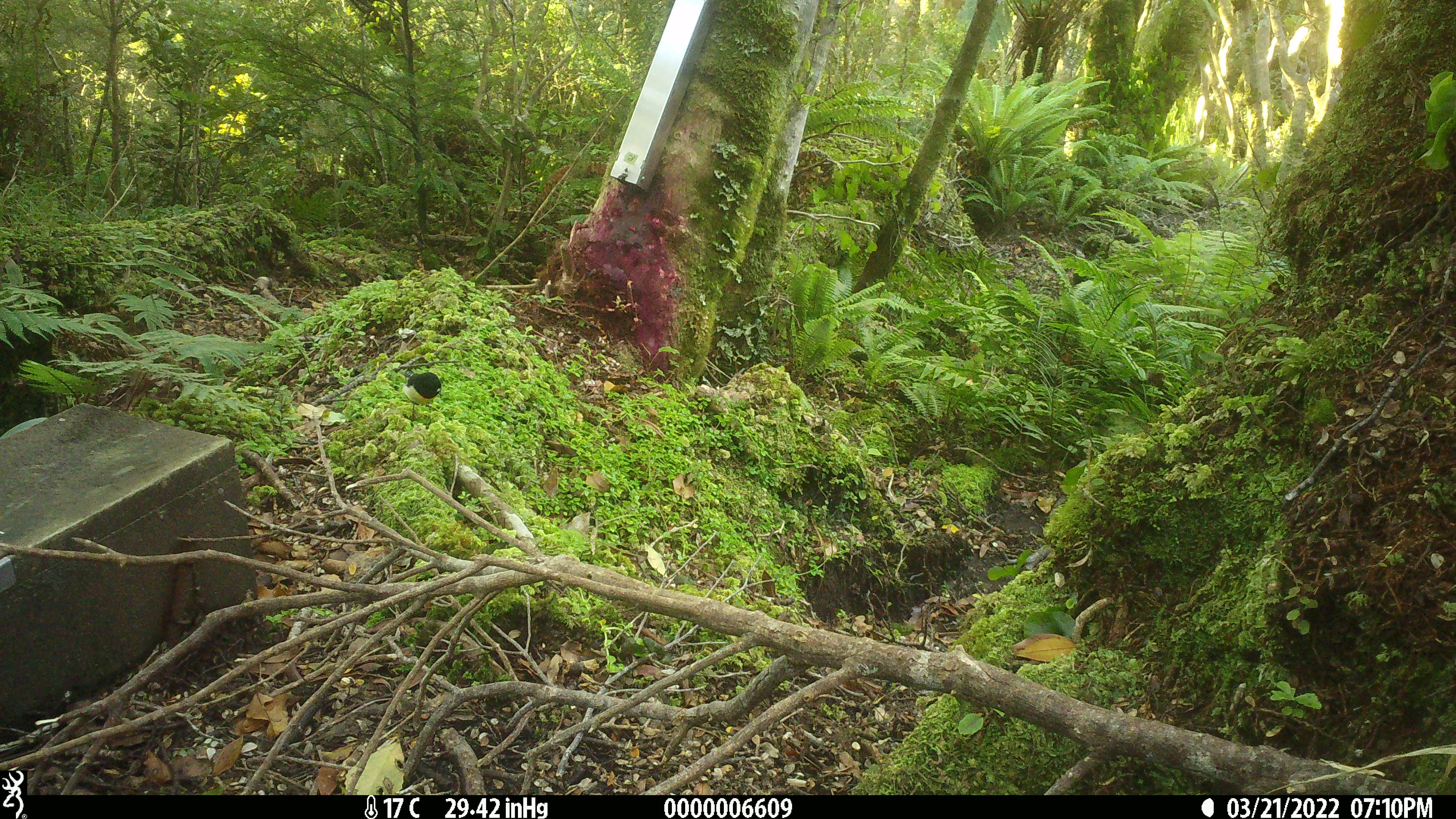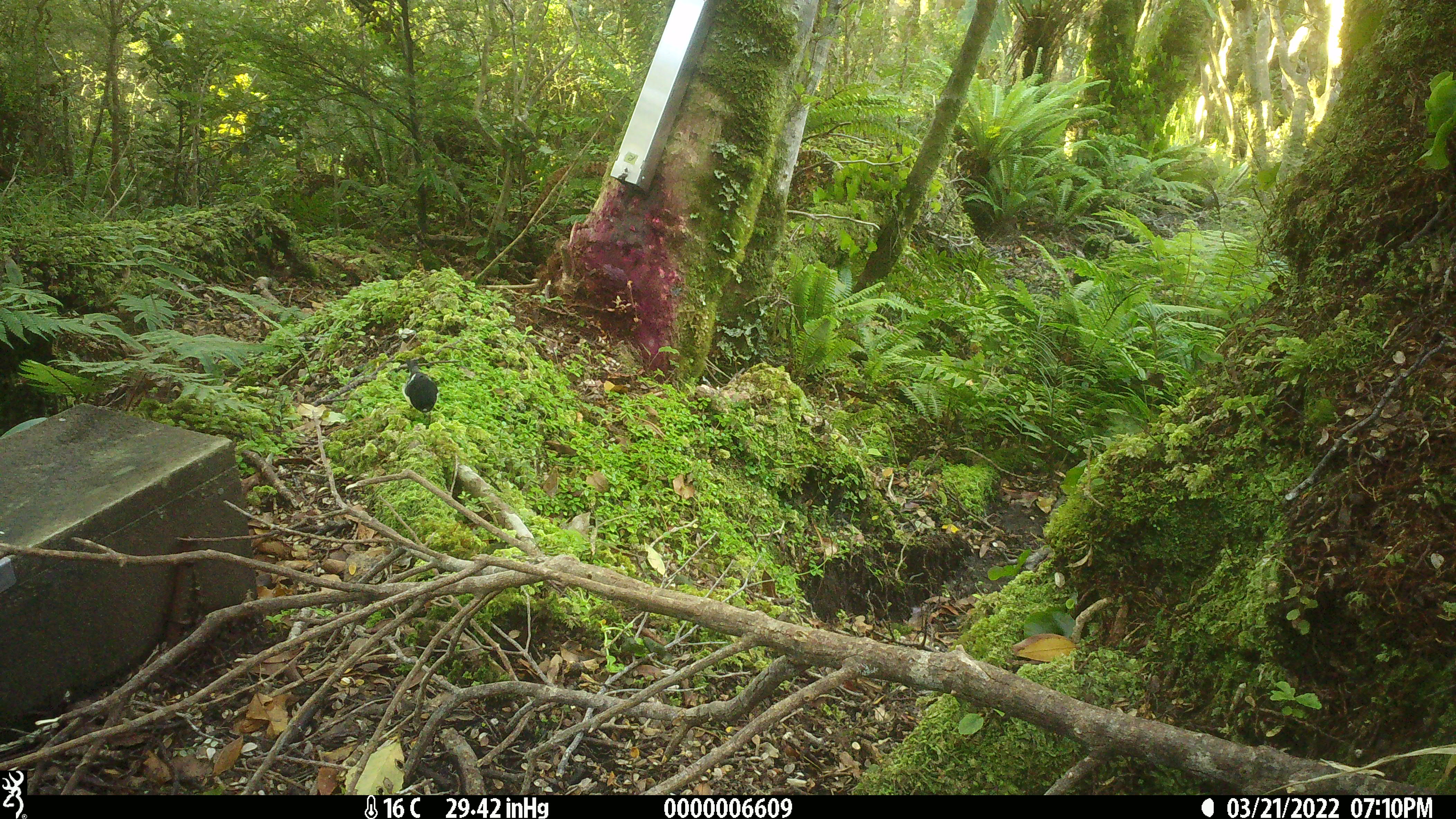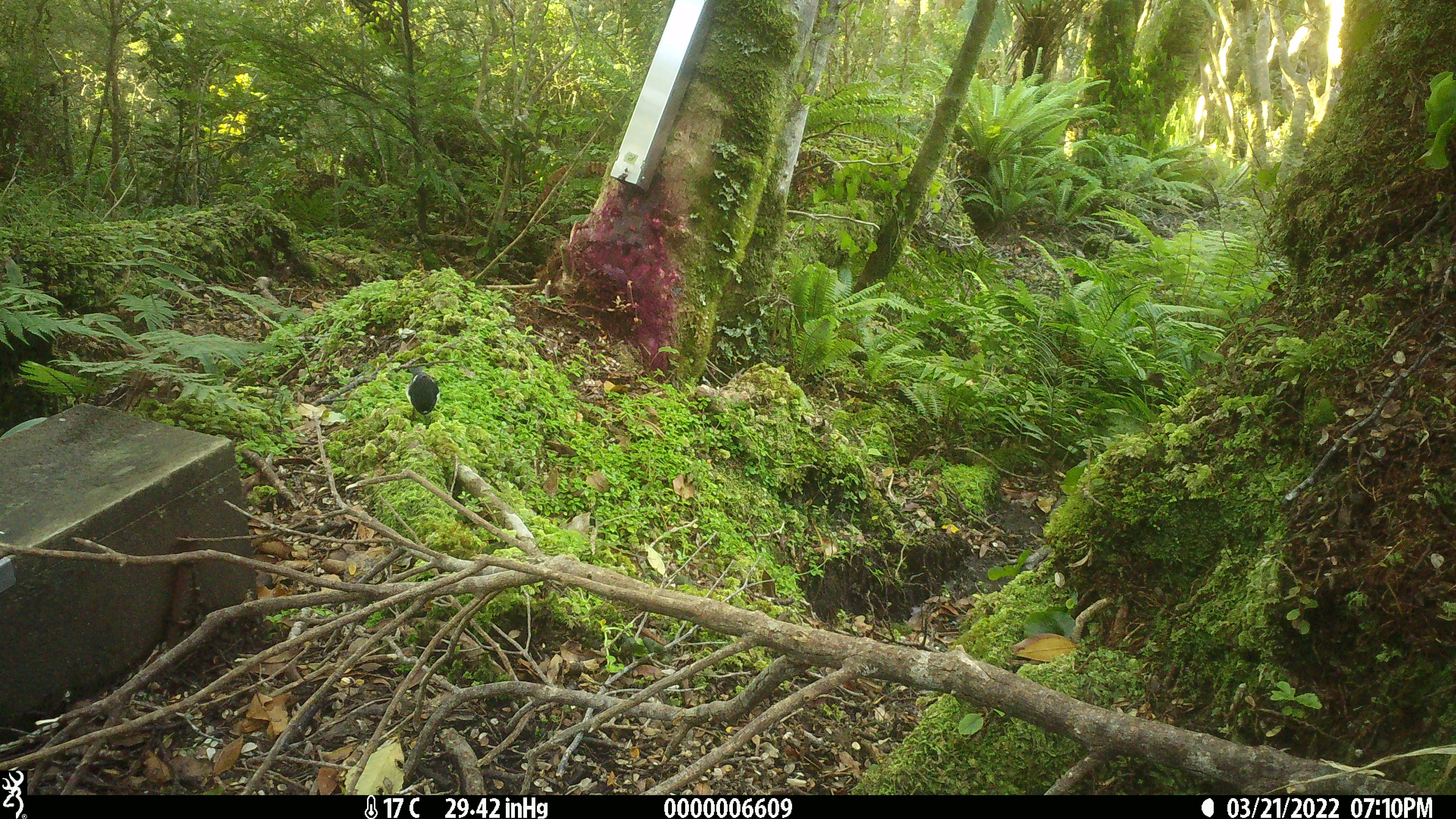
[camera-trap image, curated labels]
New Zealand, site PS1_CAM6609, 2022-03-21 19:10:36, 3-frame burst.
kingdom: Animalia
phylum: Chordata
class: Aves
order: Passeriformes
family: Petroicidae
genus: Petroica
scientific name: Petroica macrocephala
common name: tomtit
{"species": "tomtit (Petroica macrocephala)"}